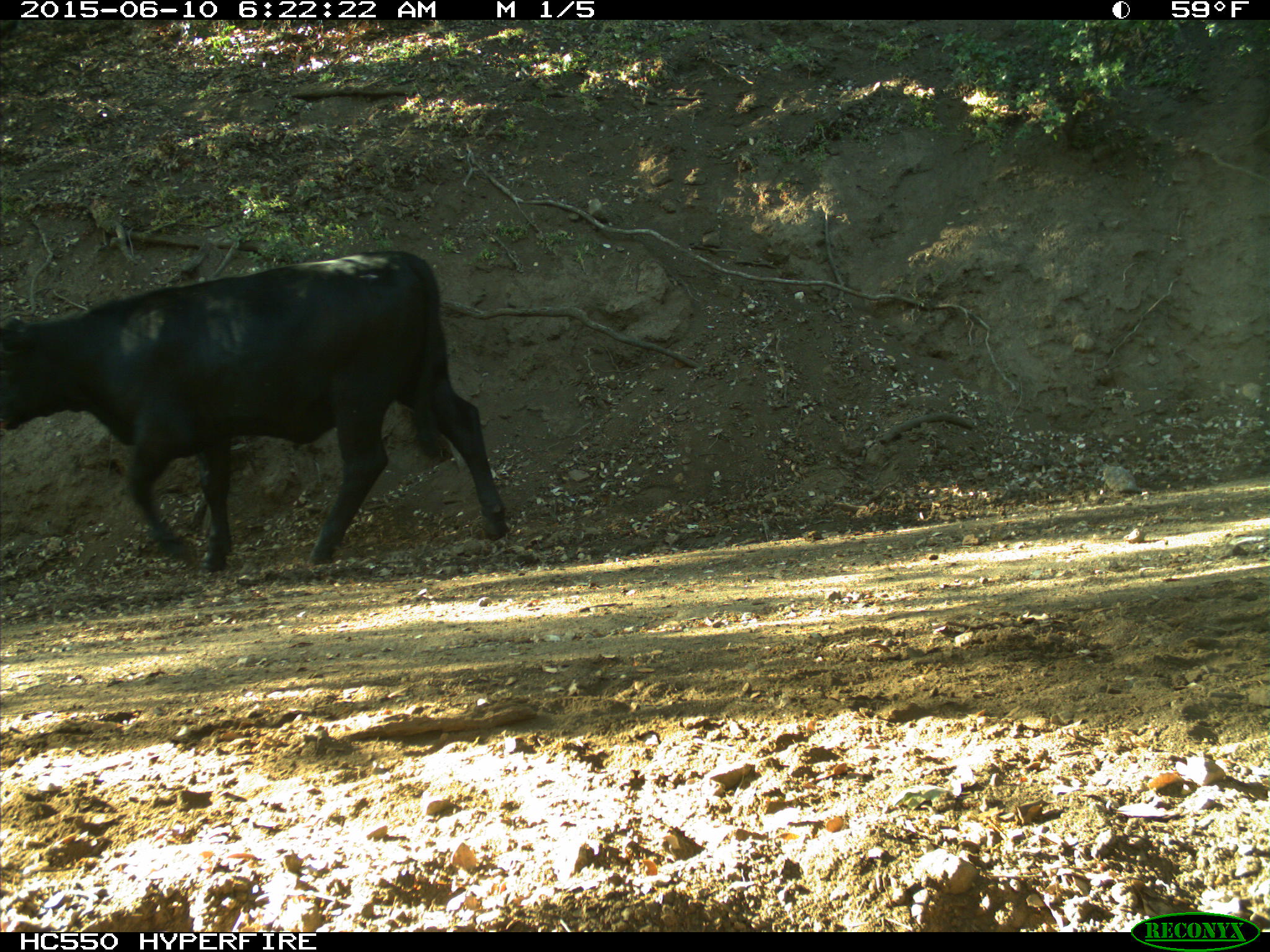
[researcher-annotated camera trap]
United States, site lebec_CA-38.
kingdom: Animalia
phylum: Chordata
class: Mammalia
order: Artiodactyla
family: Bovidae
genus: Bos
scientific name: Bos taurus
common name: domestic cow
Bos taurus (domestic cow).